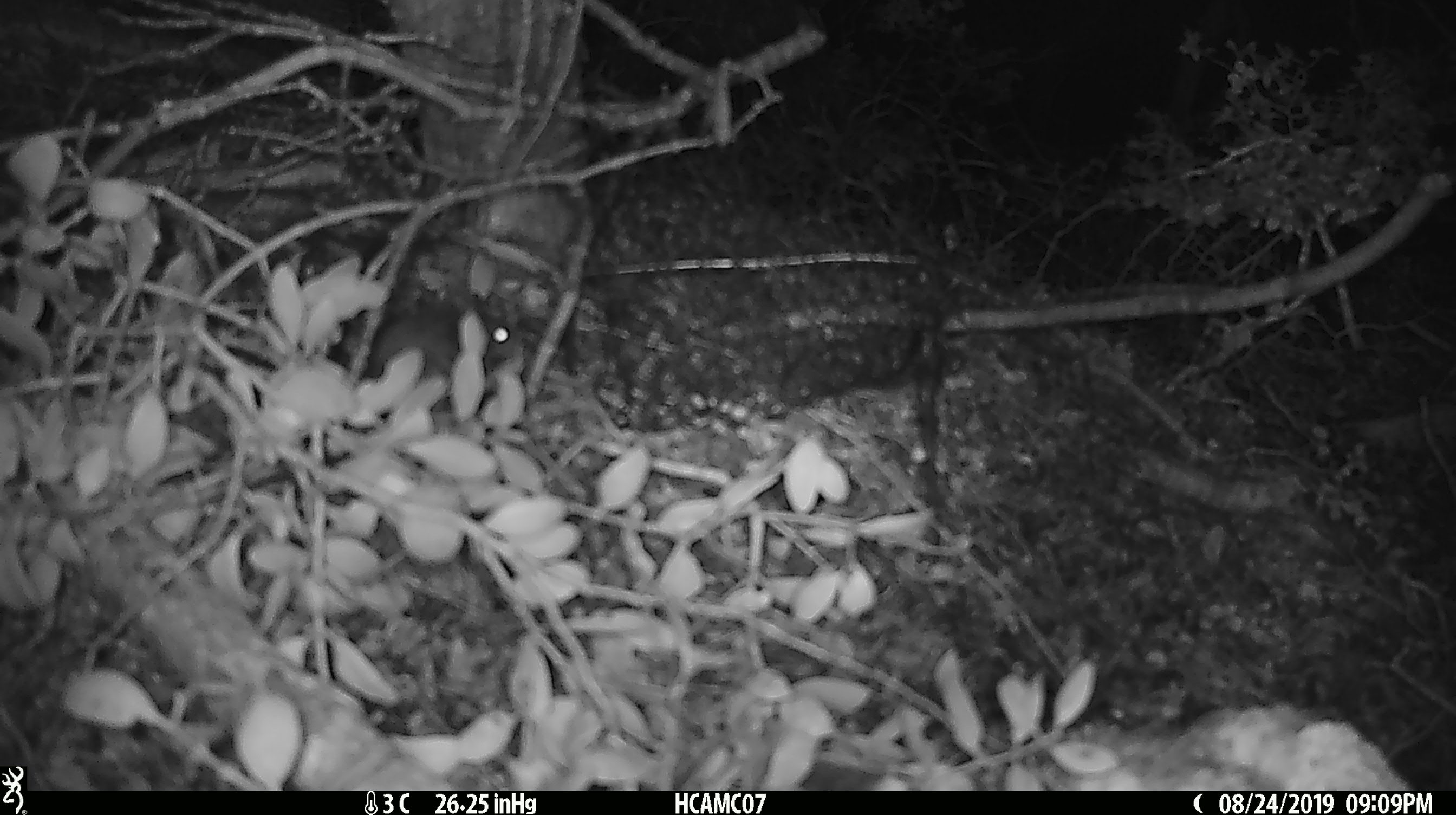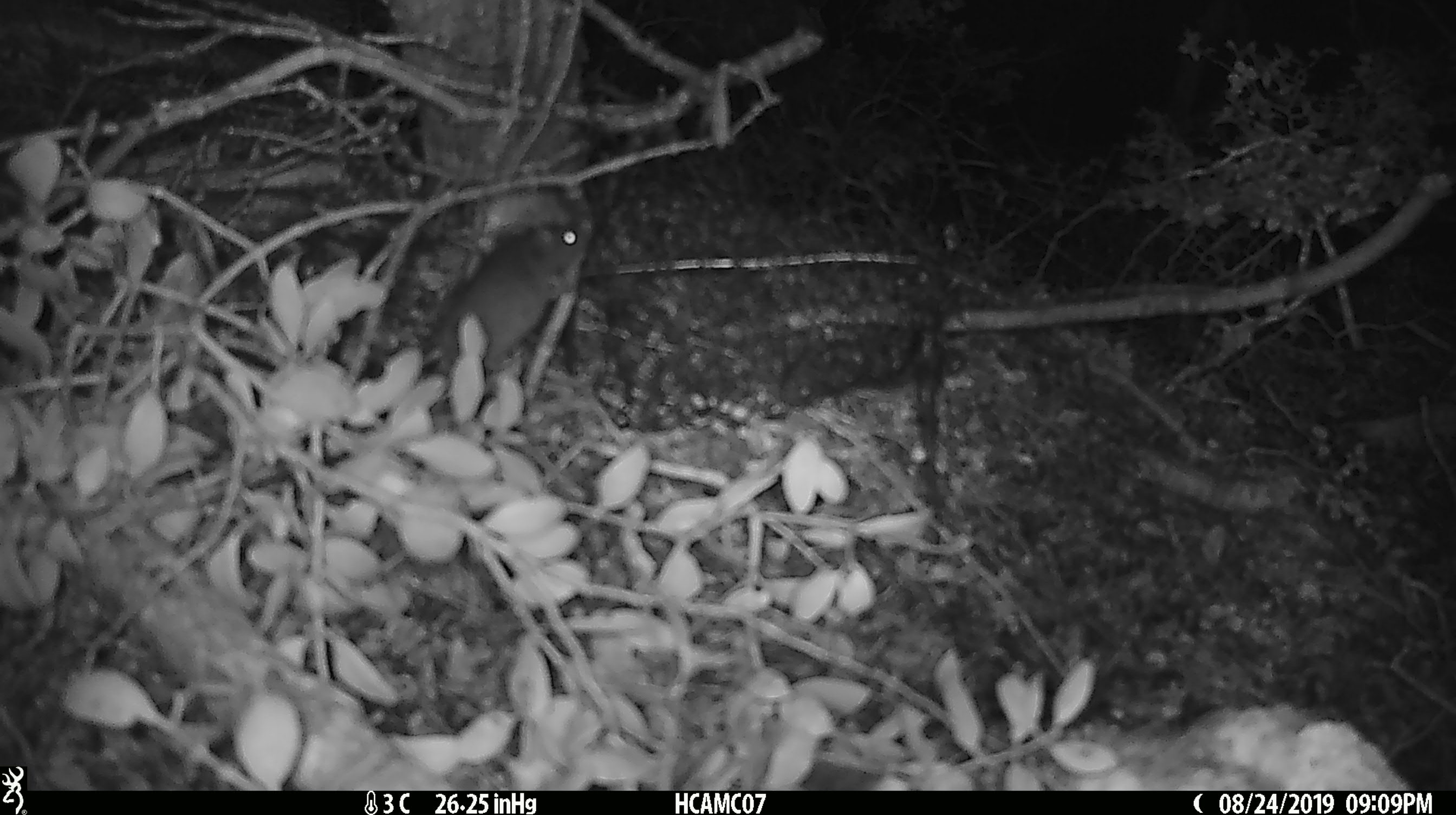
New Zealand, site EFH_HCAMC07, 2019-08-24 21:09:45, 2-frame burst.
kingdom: Animalia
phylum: Chordata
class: Mammalia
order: Rodentia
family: Muridae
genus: Mus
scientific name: Mus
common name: mouse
Mouse (Mus).